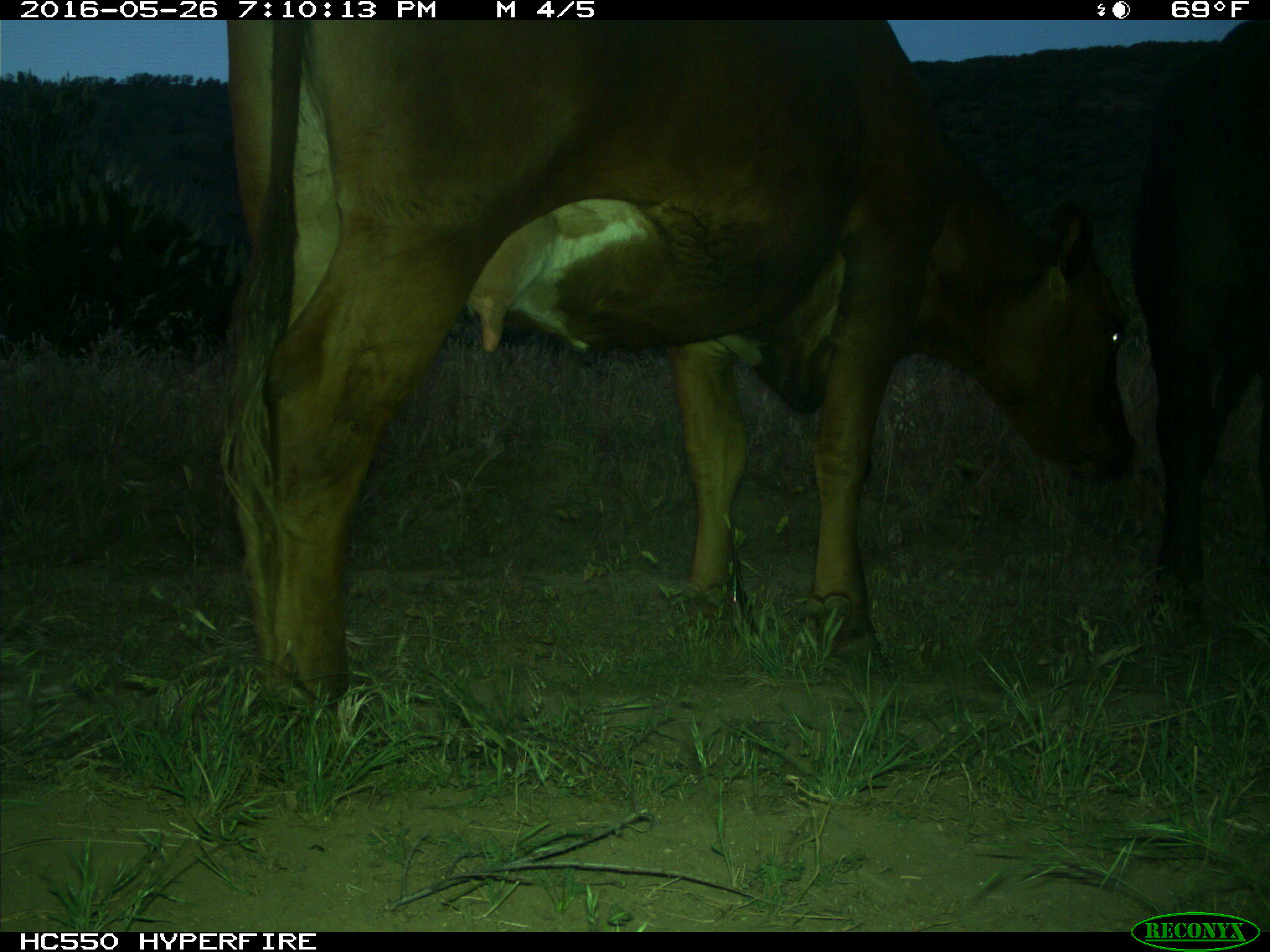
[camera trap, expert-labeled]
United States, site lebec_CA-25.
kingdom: Animalia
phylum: Chordata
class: Mammalia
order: Artiodactyla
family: Bovidae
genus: Bos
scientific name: Bos taurus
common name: domestic cow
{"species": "Bos taurus (domestic cow)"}